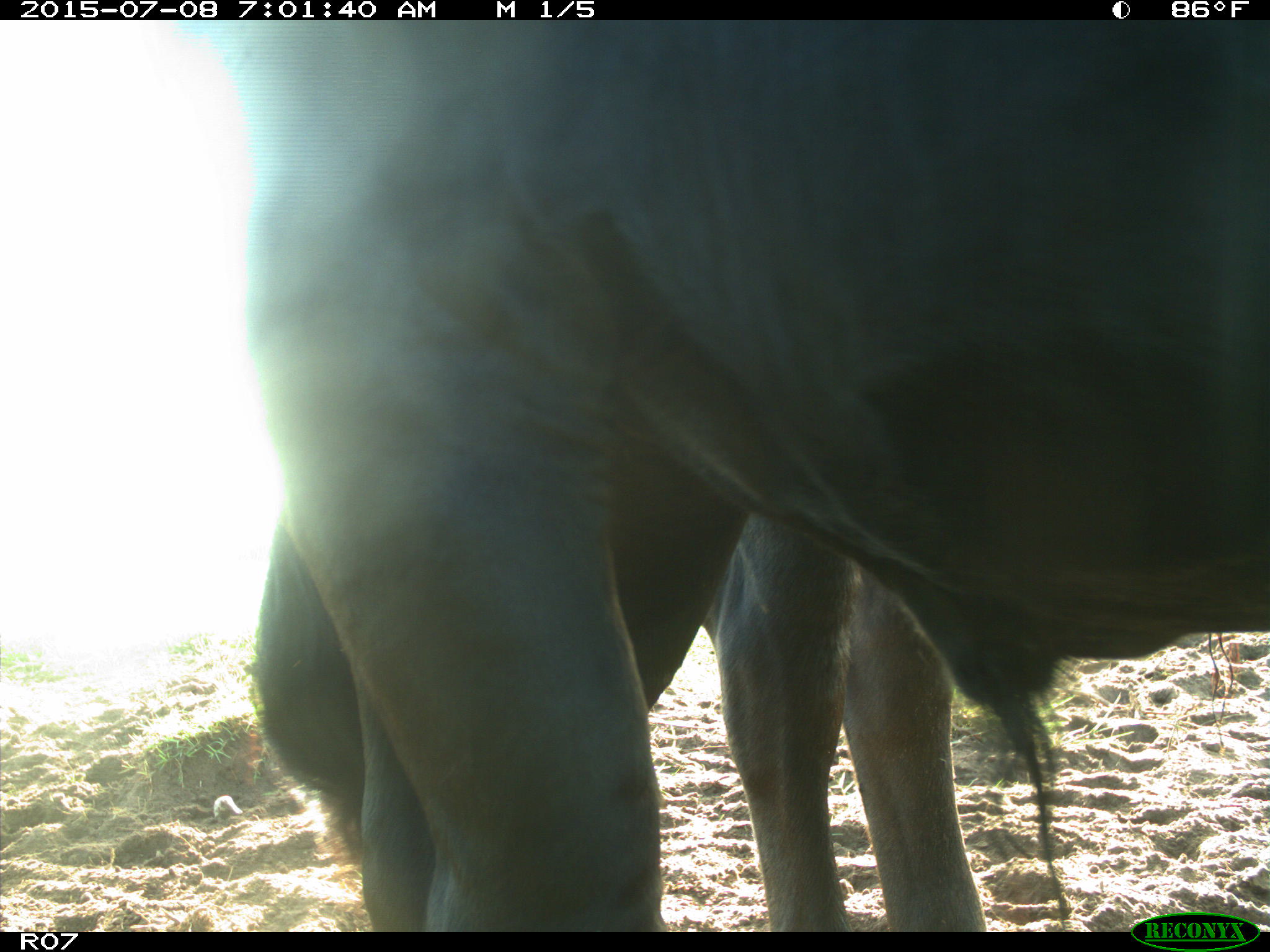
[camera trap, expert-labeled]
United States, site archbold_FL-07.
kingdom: Animalia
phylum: Chordata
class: Mammalia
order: Artiodactyla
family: Bovidae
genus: Bos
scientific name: Bos taurus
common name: domestic cow